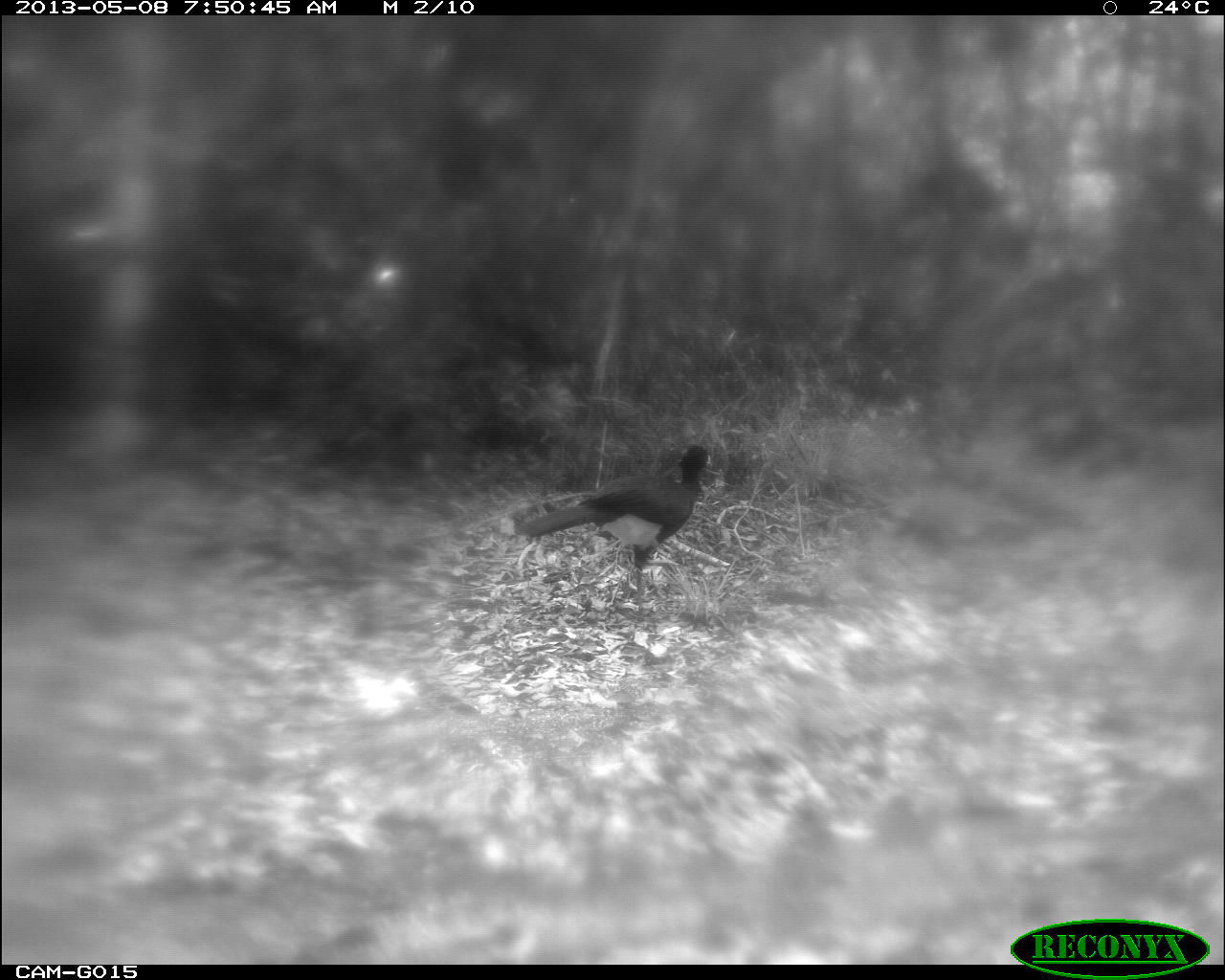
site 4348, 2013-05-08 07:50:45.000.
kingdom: Animalia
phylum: Chordata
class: Aves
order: Galliformes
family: Cracidae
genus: Crax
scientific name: Crax rubra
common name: great curassow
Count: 1.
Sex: male.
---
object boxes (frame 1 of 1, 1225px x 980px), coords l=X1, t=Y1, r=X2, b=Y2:
crax rubra: l=512, t=444, r=710, b=621